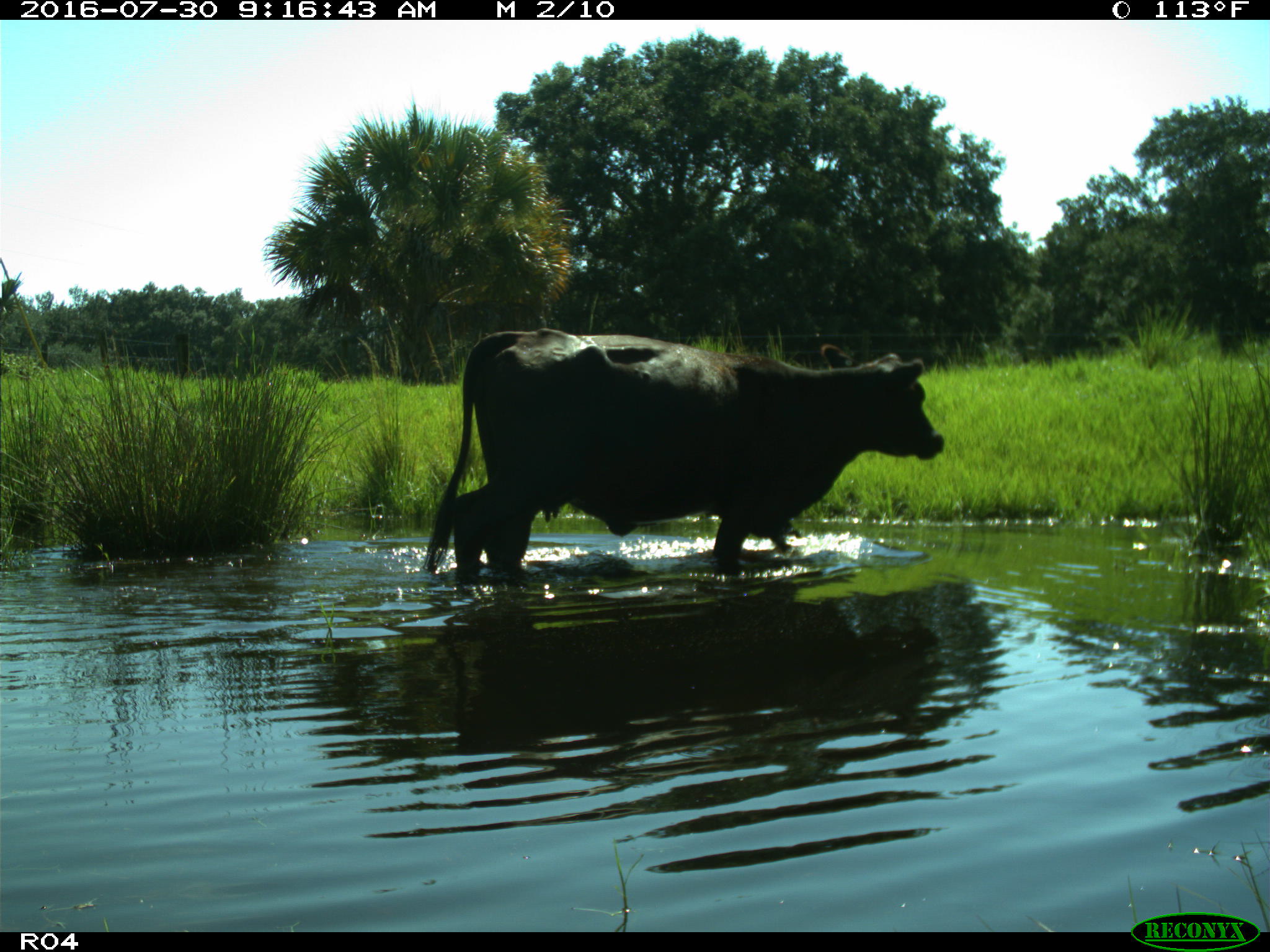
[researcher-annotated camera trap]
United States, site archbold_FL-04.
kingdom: Animalia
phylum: Chordata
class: Mammalia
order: Artiodactyla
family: Bovidae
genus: Bos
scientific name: Bos taurus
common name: domestic cow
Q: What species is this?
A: Bos taurus (domestic cow).